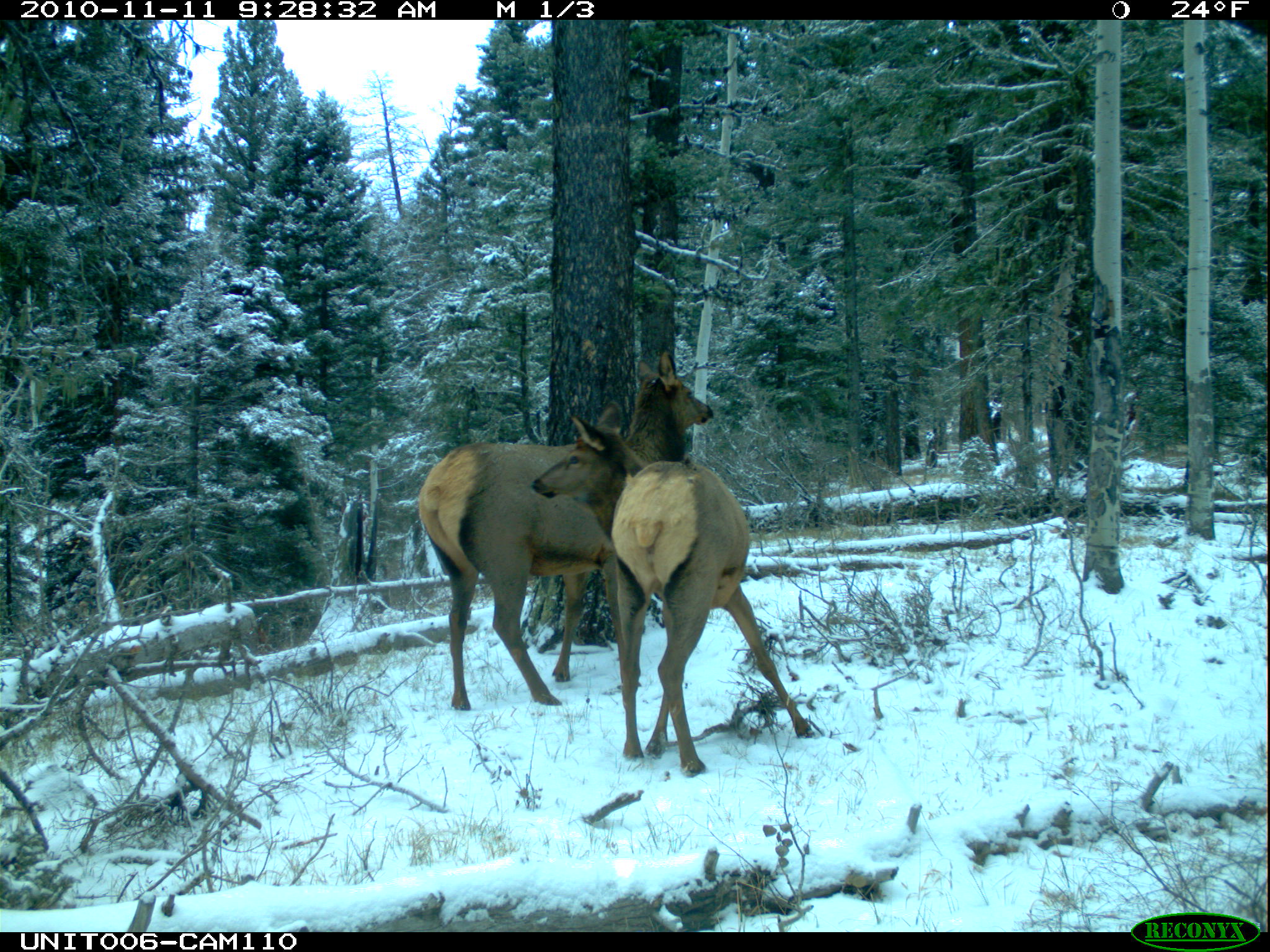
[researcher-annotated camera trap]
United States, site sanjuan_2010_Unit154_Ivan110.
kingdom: Animalia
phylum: Chordata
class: Mammalia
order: Artiodactyla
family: Cervidae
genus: Cervus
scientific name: Cervus elaphus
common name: red deer